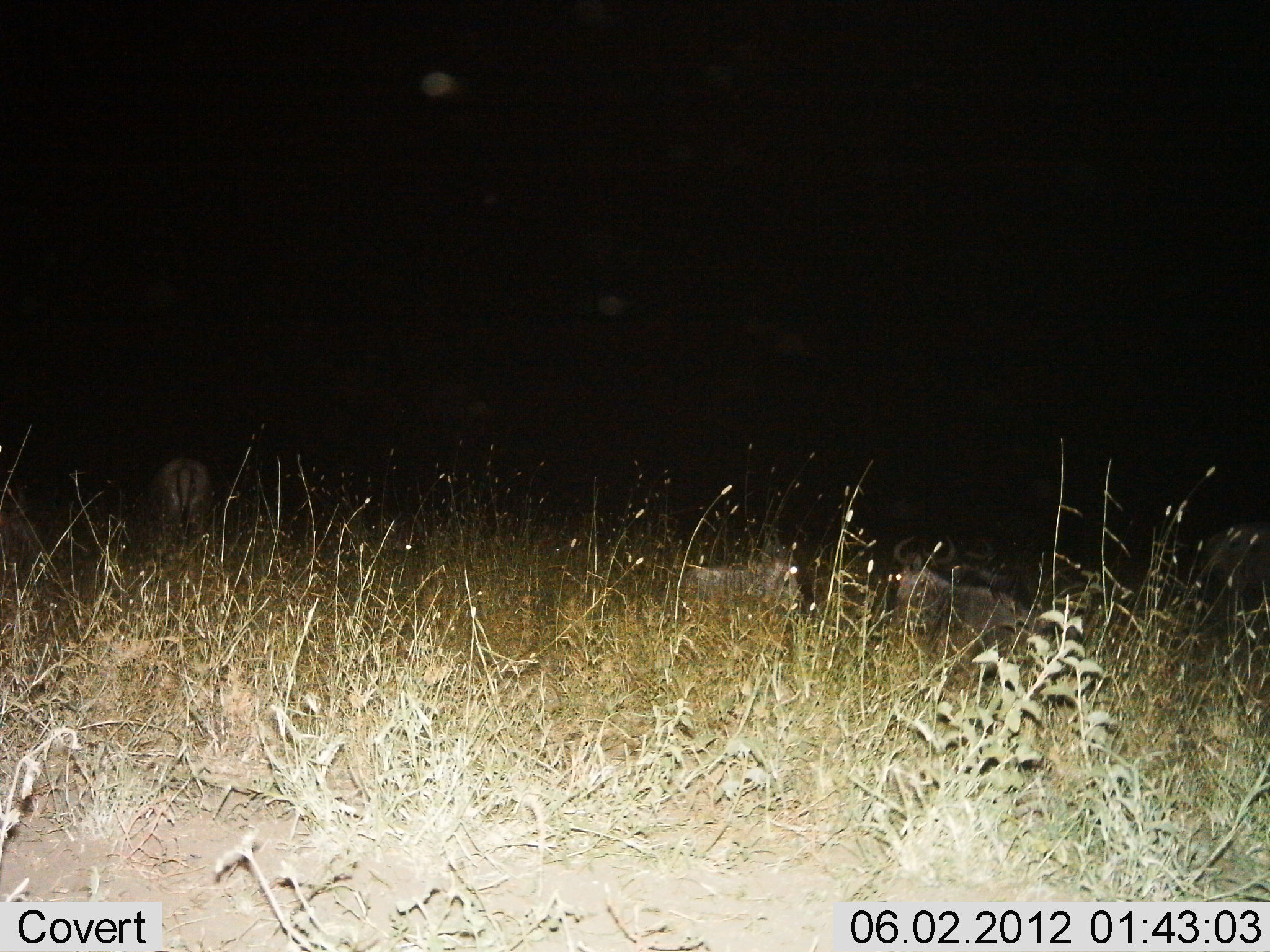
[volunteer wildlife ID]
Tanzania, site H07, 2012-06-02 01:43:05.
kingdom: Animalia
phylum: Chordata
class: Mammalia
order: Artiodactyla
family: Bovidae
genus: Connochaetes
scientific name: Connochaetes taurinus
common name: blue wildebeest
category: wildebeest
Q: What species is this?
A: Wildebeest (blue wildebeest) (Connochaetes taurinus).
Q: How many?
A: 4.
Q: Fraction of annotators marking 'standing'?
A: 60%.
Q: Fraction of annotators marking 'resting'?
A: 90%.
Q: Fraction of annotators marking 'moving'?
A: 10%.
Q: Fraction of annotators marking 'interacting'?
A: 0%.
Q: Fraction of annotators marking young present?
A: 0%.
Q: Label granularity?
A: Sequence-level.